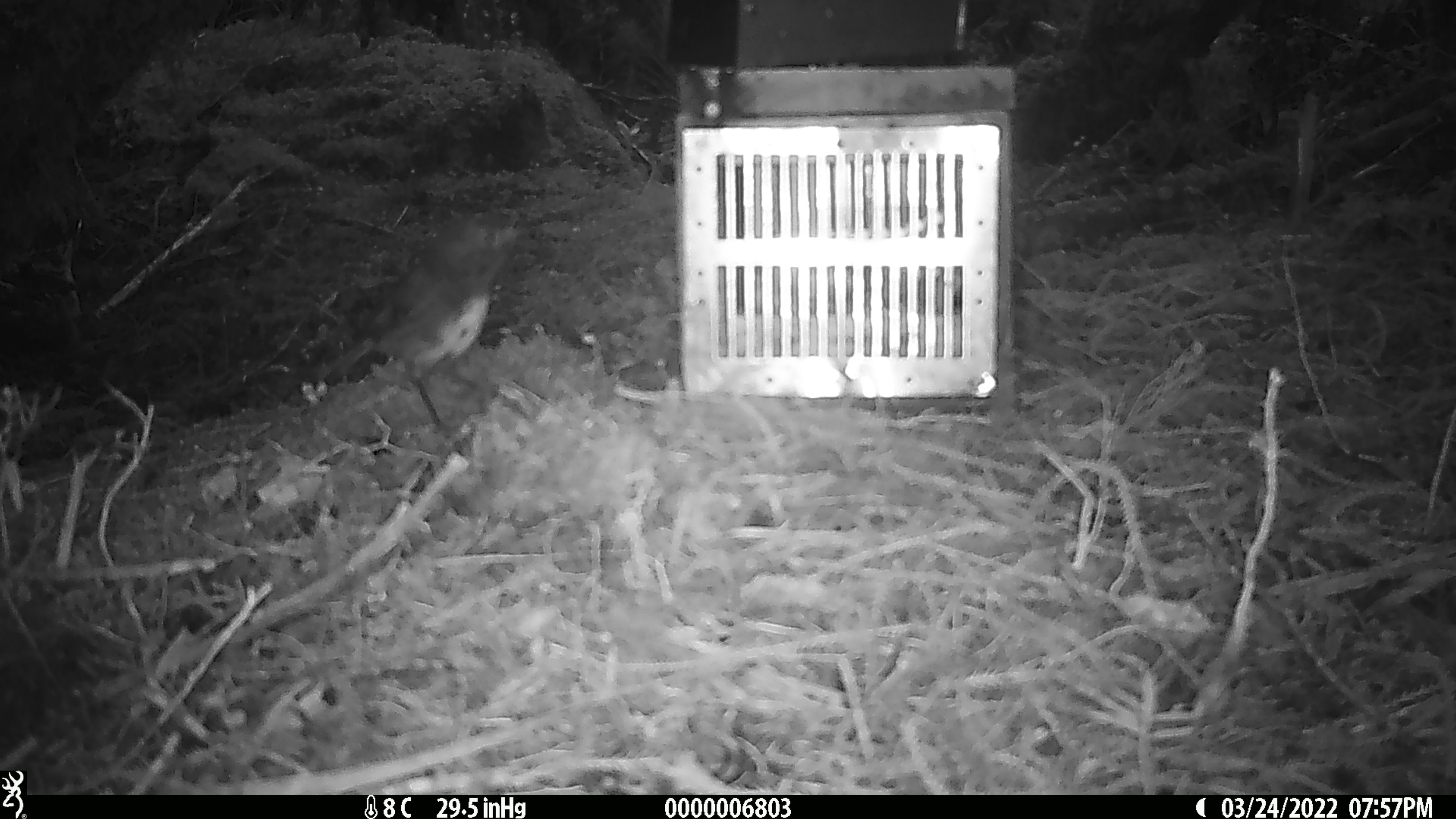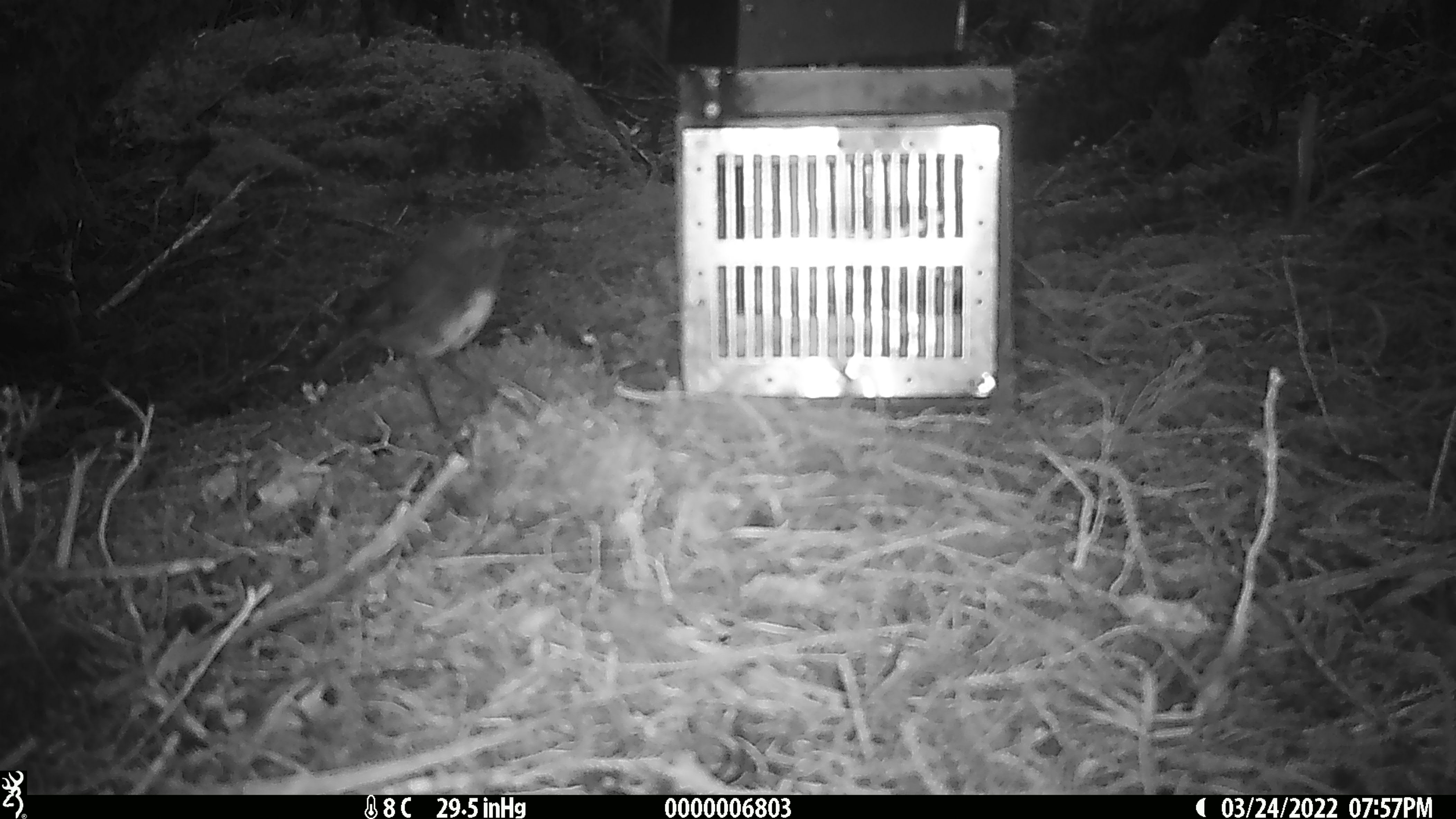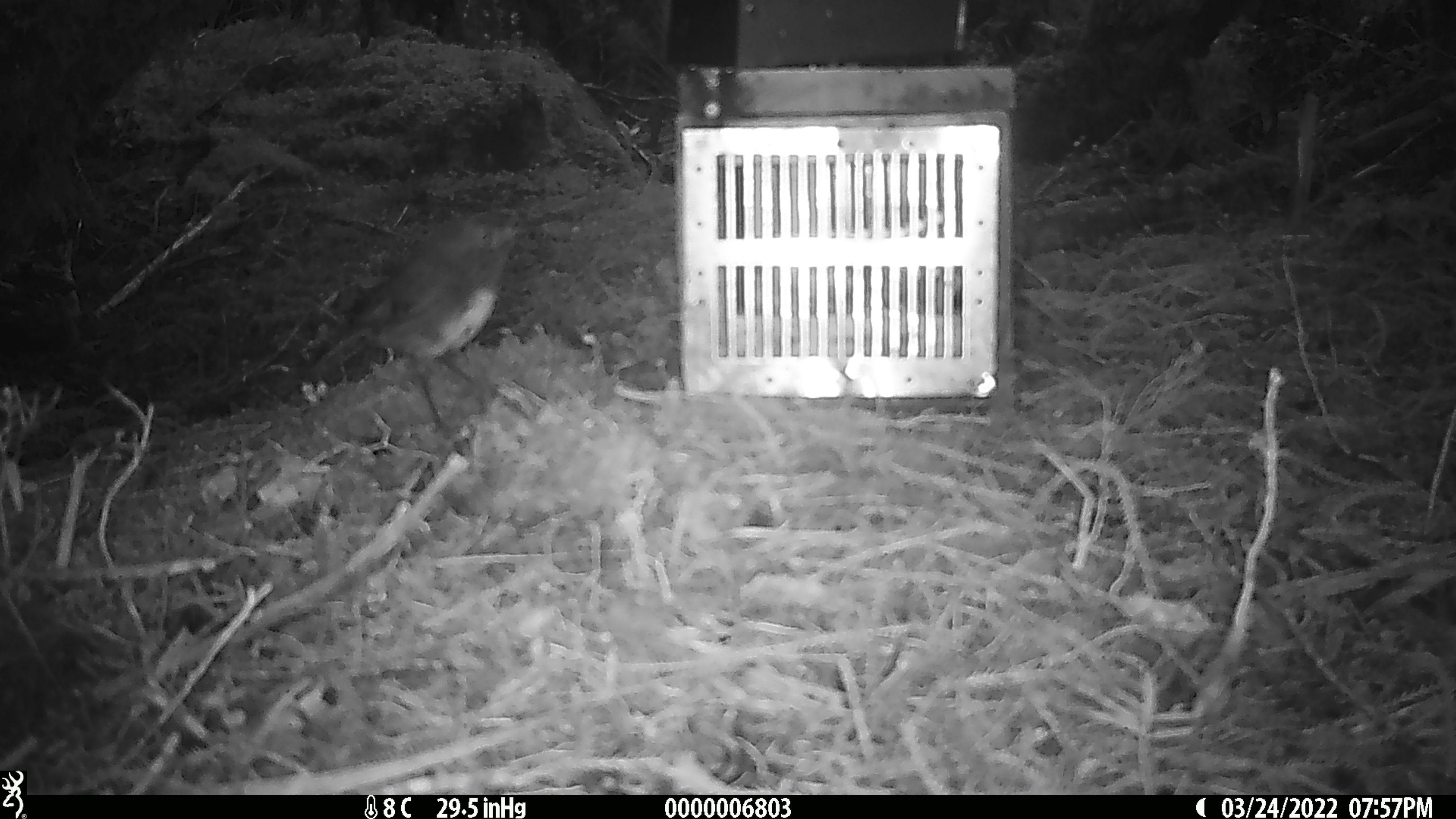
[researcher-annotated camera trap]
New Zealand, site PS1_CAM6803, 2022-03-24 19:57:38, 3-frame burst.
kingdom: Animalia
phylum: Chordata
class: Aves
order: Passeriformes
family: Petroicidae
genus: Petroica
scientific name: Petroica australis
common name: new zealand robin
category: robin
Robin (new zealand robin) (Petroica australis).